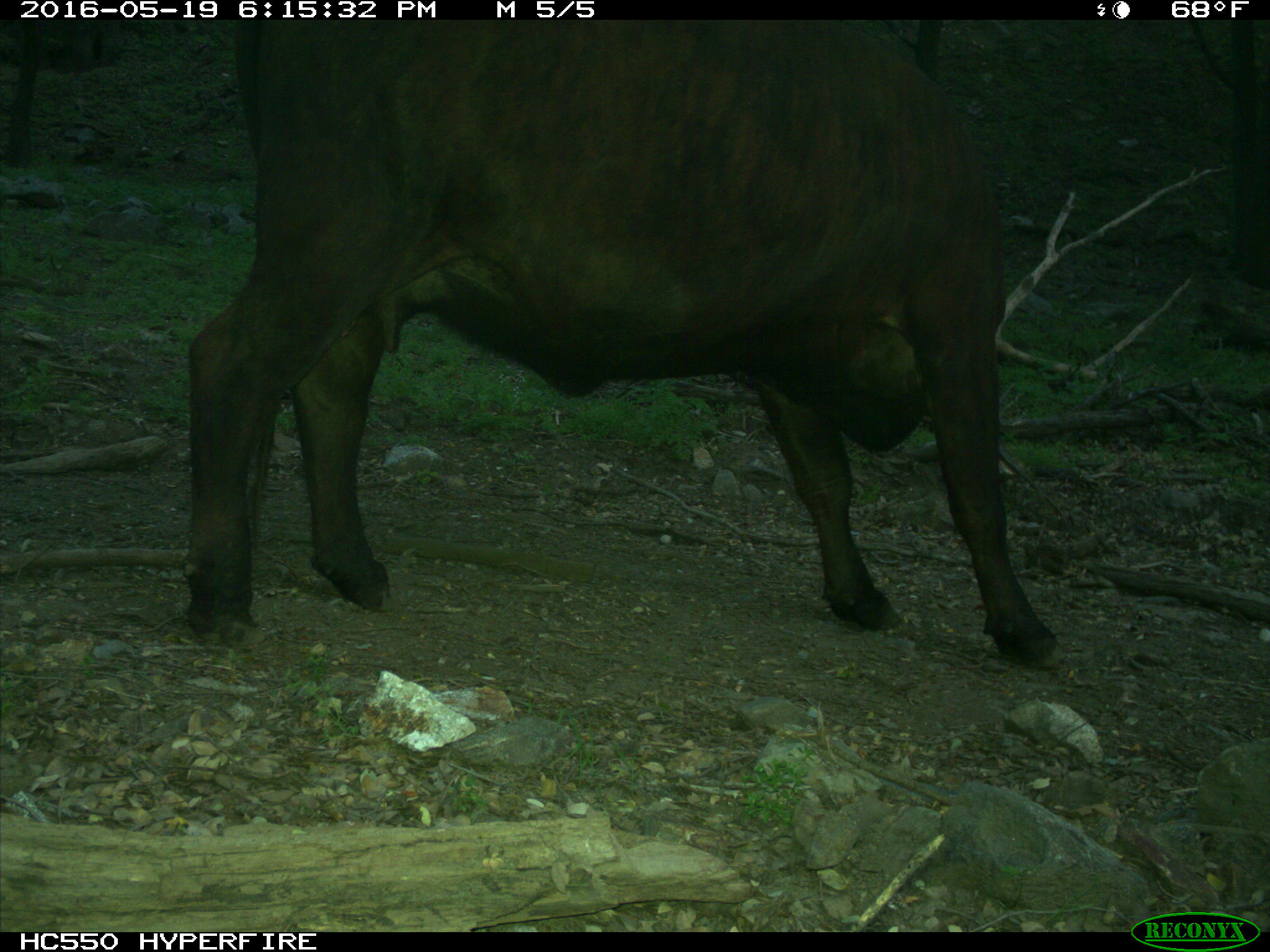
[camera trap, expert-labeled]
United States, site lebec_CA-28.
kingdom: Animalia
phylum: Chordata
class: Mammalia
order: Artiodactyla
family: Bovidae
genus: Bos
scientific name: Bos taurus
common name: domestic cow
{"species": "Bos taurus (domestic cow)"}